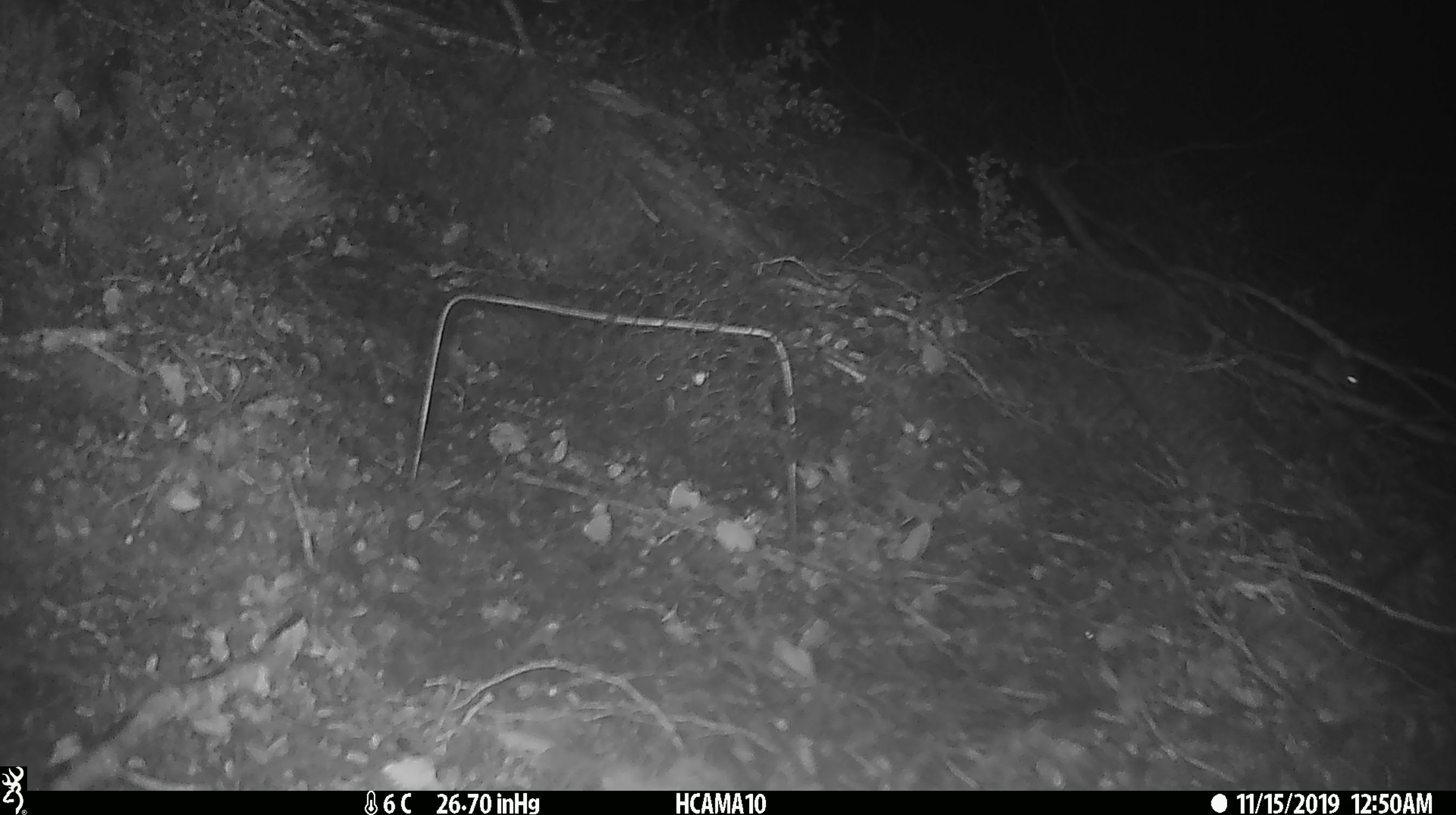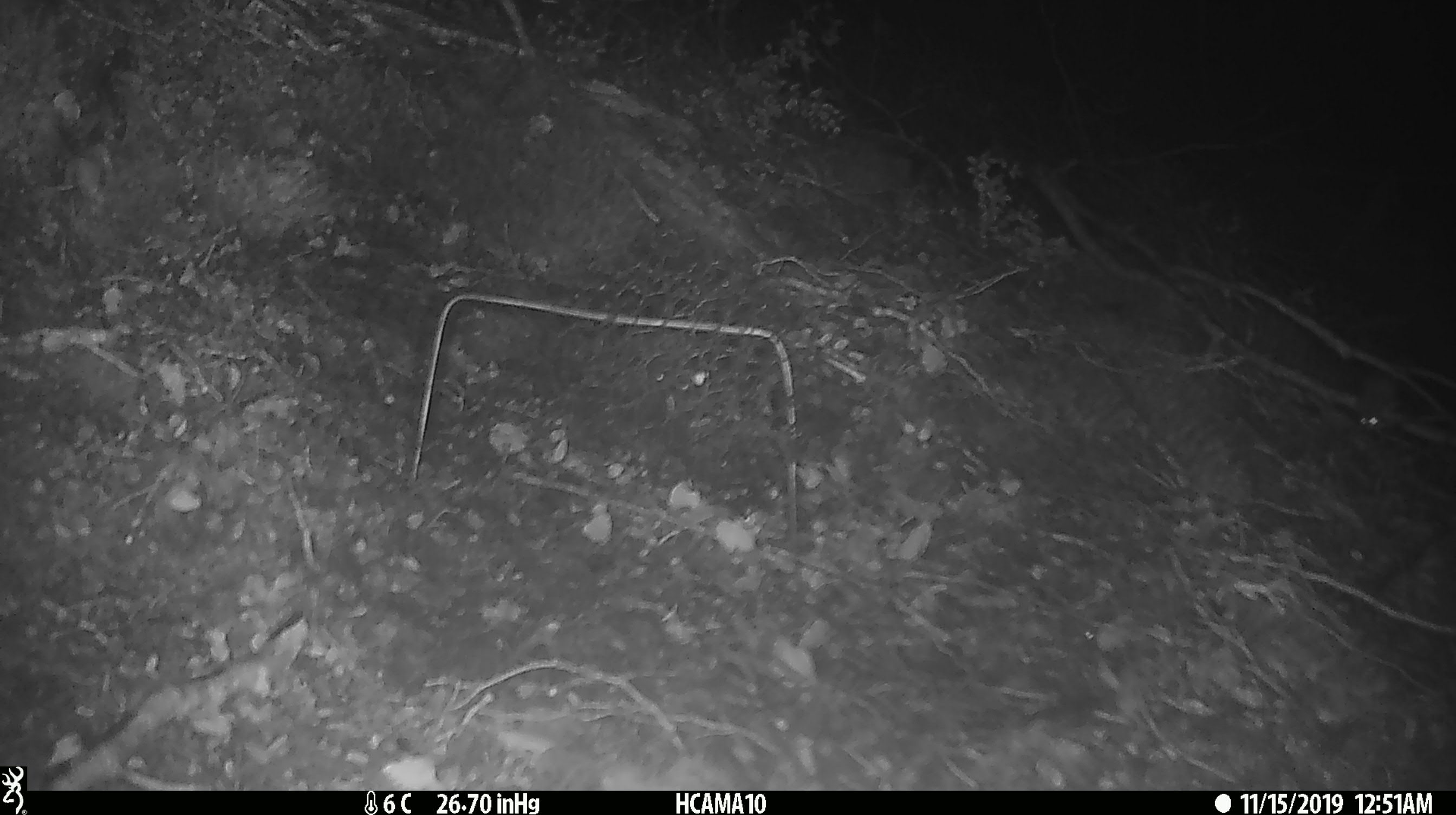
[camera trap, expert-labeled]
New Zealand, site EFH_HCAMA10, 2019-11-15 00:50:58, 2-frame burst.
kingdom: Animalia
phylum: Chordata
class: Mammalia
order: Rodentia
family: Muridae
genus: Mus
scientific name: Mus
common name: mouse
Mouse (Mus).